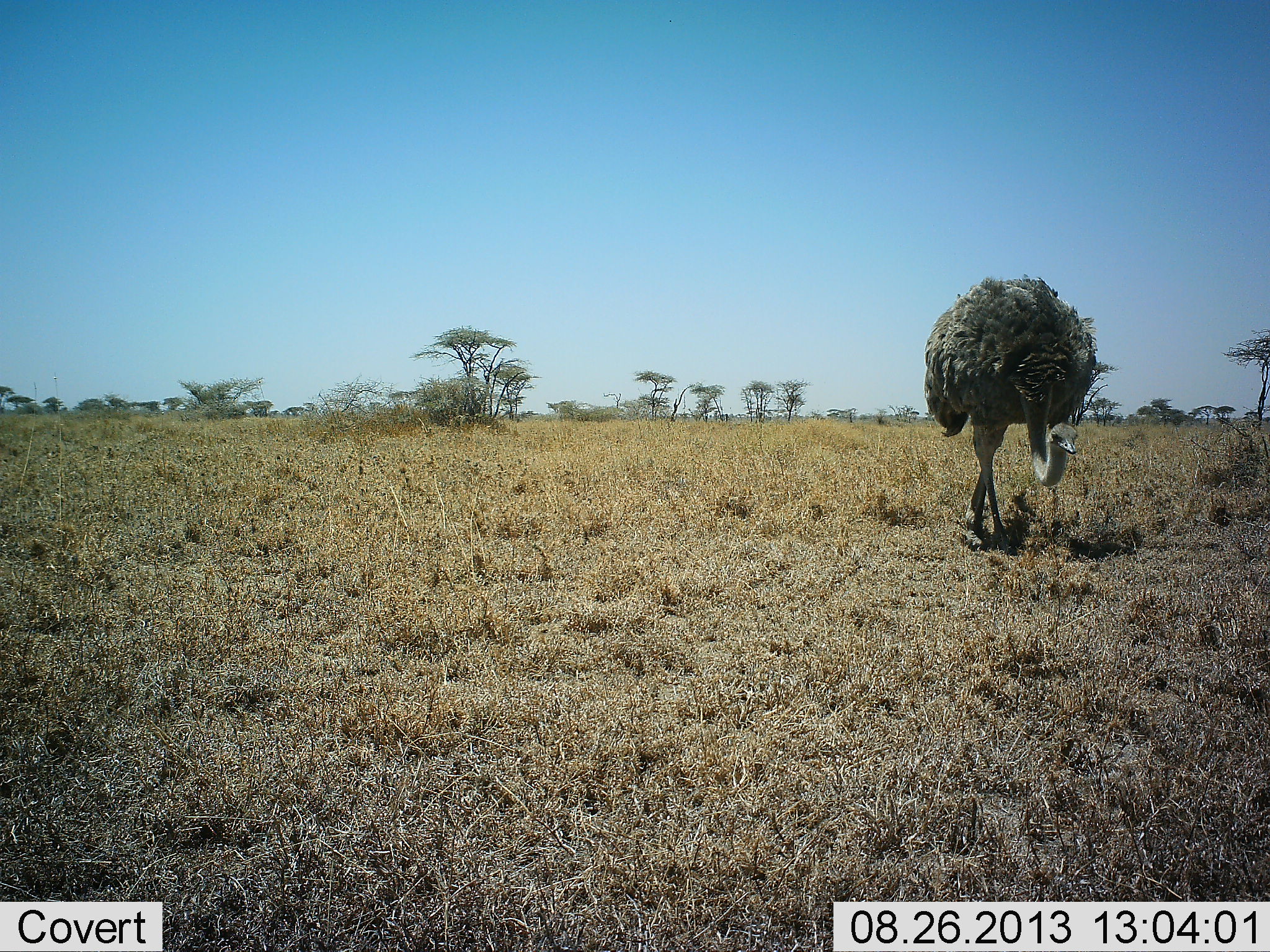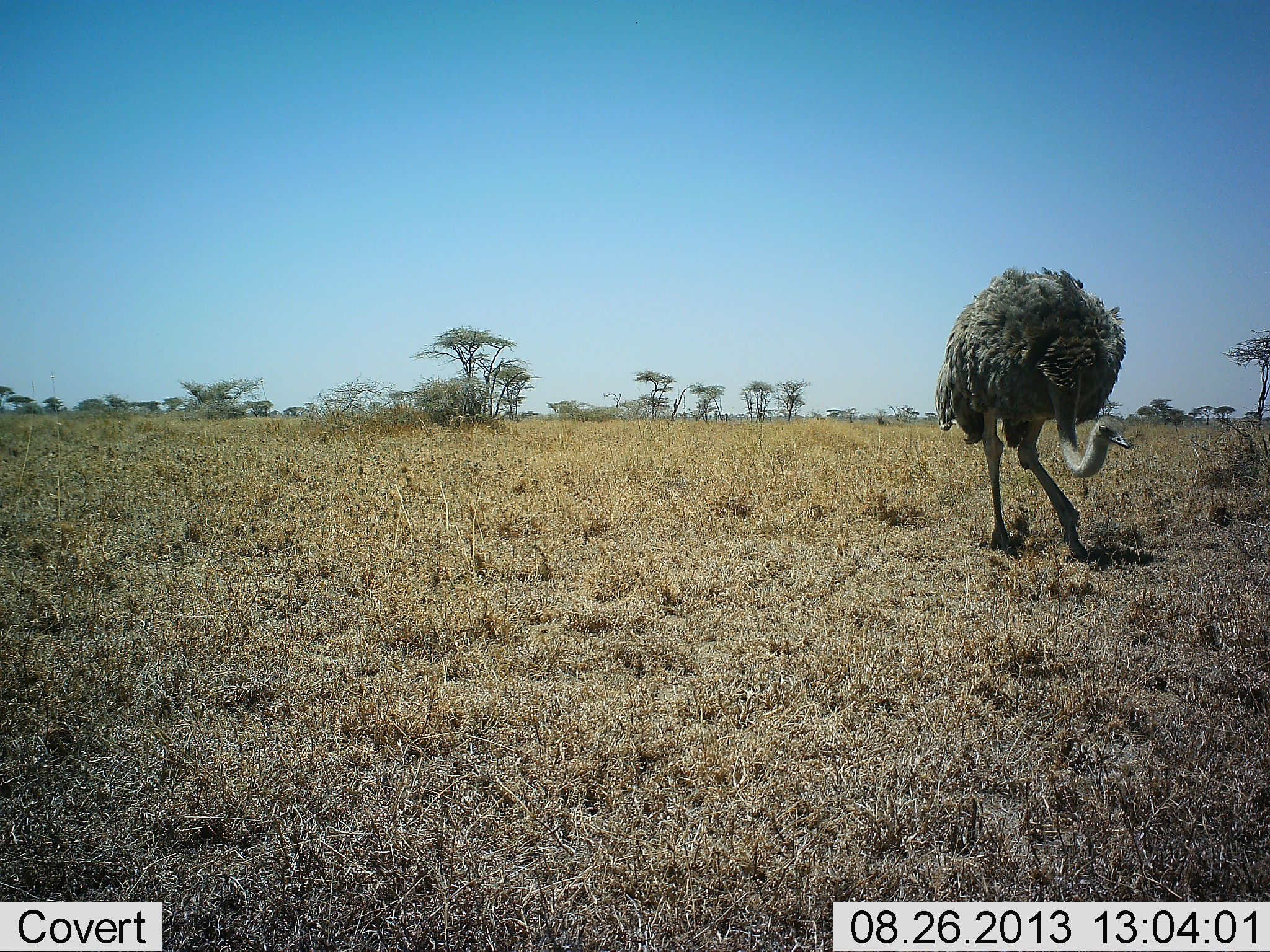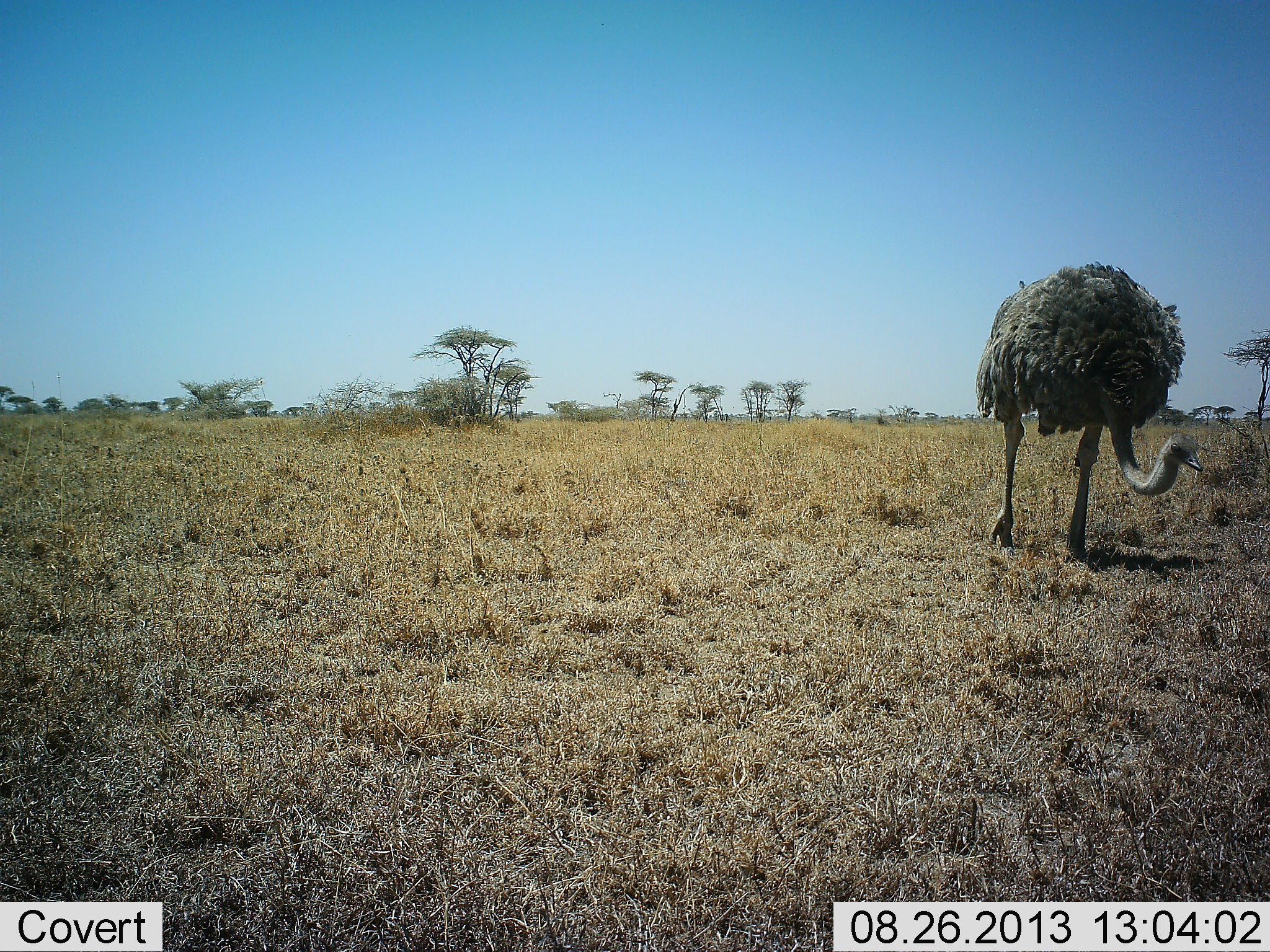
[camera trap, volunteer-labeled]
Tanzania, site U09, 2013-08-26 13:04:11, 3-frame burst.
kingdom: Animalia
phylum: Chordata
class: Aves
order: Struthioniformes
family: Struthionidae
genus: Struthio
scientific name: Struthio camelus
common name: ostrich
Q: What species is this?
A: Ostrich (Struthio camelus).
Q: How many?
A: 1.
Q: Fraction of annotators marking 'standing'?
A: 12%.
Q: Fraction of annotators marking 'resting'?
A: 4%.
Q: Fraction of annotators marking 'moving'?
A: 92%.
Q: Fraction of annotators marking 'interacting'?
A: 0%.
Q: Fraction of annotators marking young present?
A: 0%.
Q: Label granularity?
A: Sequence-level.